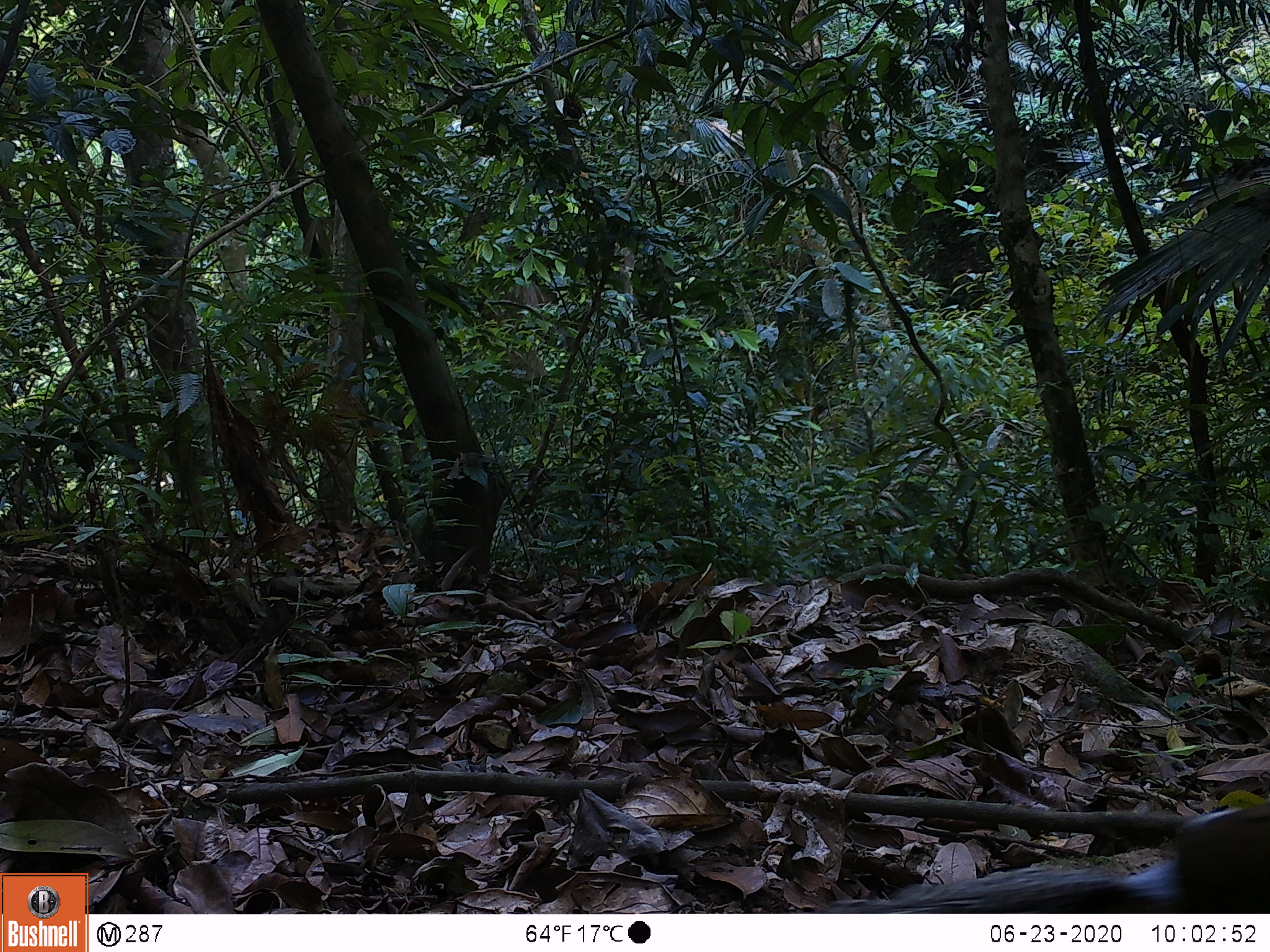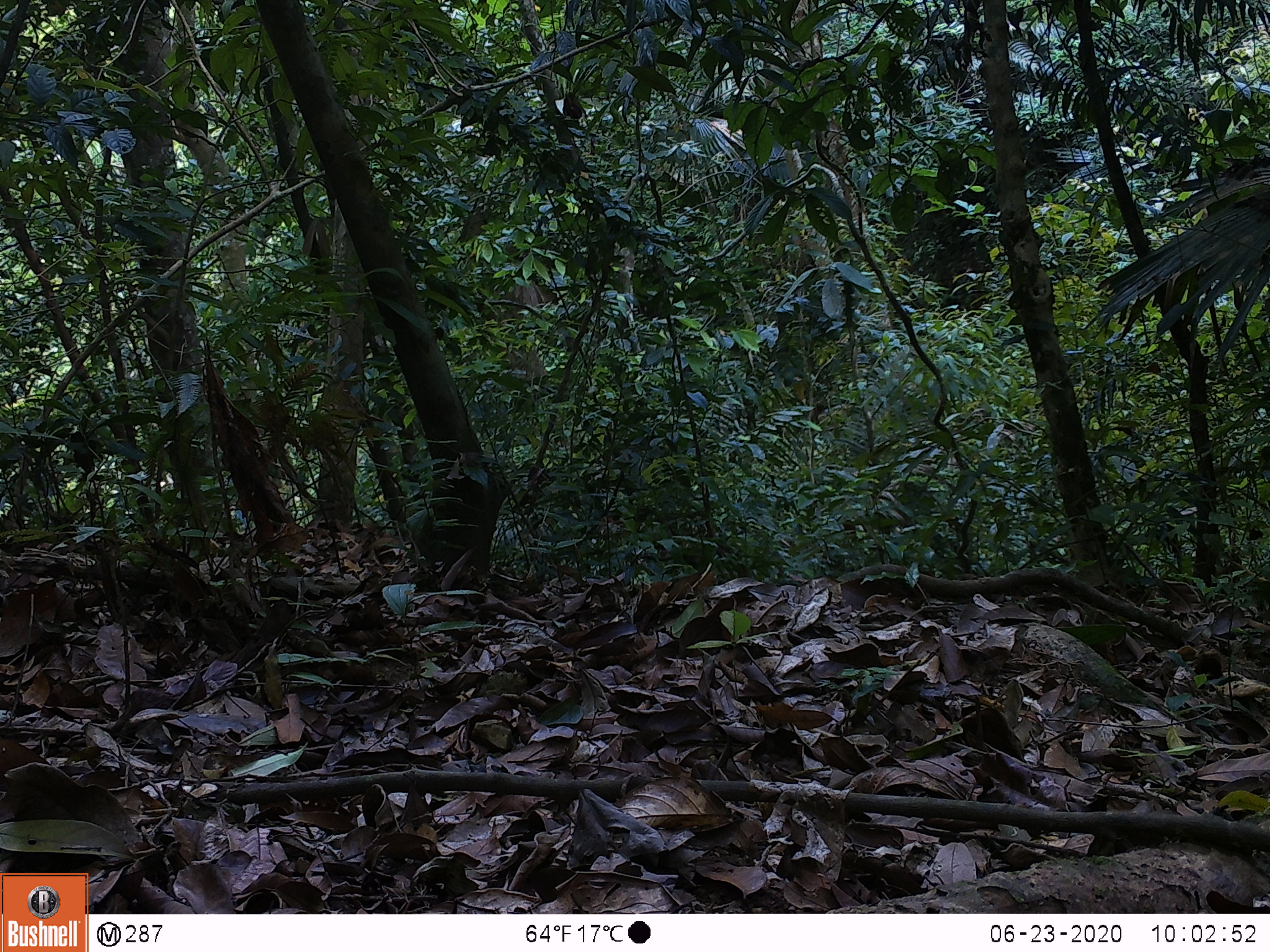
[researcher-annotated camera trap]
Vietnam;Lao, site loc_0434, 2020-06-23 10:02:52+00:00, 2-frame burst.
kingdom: Animalia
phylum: Chordata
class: Aves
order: Galliformes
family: Phasianidae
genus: Lophura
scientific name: Lophura nycthemera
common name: silver pheasant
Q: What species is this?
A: Silver pheasant (Lophura nycthemera).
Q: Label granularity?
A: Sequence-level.